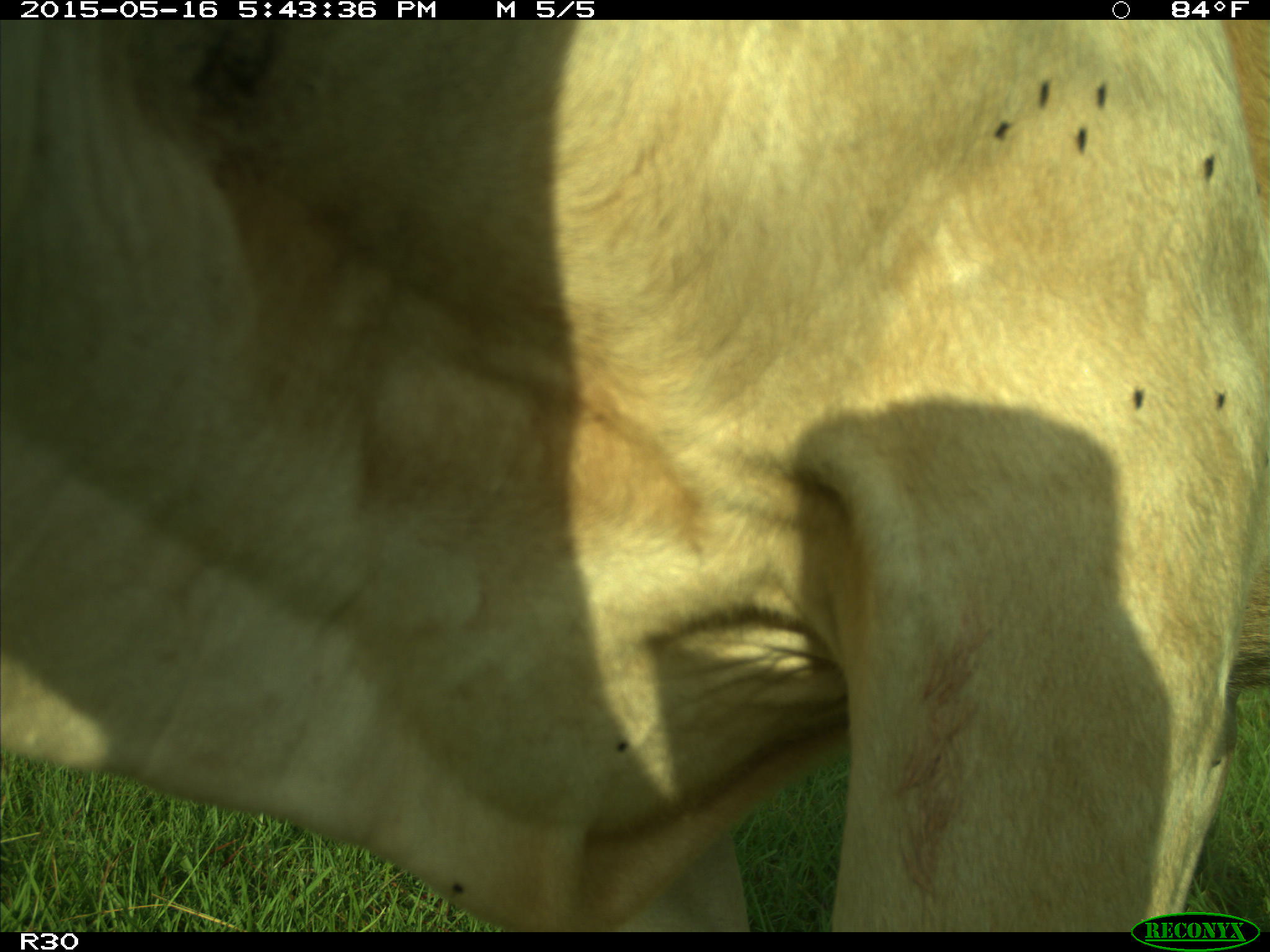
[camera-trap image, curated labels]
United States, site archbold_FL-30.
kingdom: Animalia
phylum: Chordata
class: Mammalia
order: Artiodactyla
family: Bovidae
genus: Bos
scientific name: Bos taurus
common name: domestic cow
Bos taurus (domestic cow).